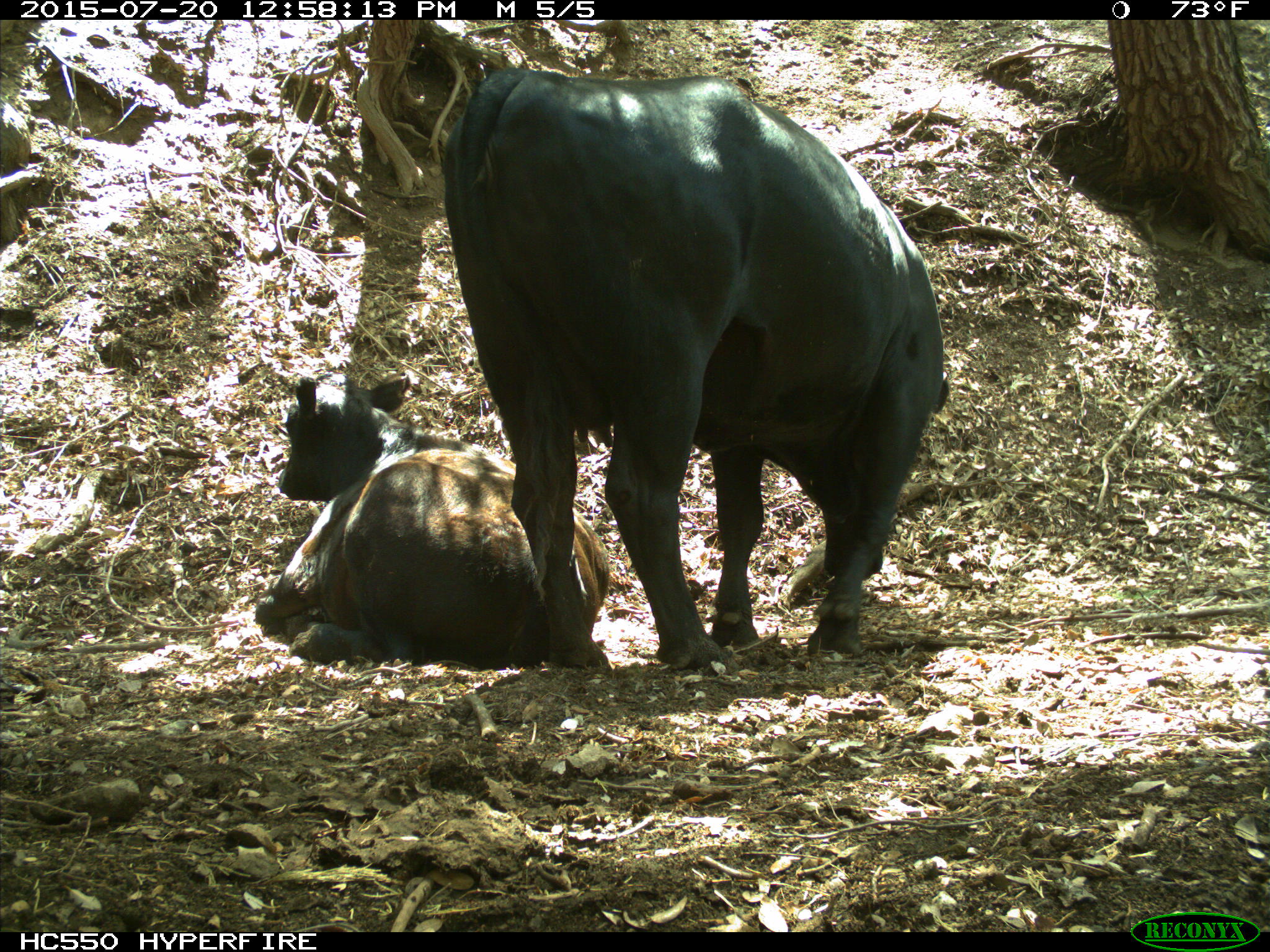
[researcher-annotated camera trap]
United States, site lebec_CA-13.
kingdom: Animalia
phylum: Chordata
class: Mammalia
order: Artiodactyla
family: Bovidae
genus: Bos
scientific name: Bos taurus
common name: domestic cow